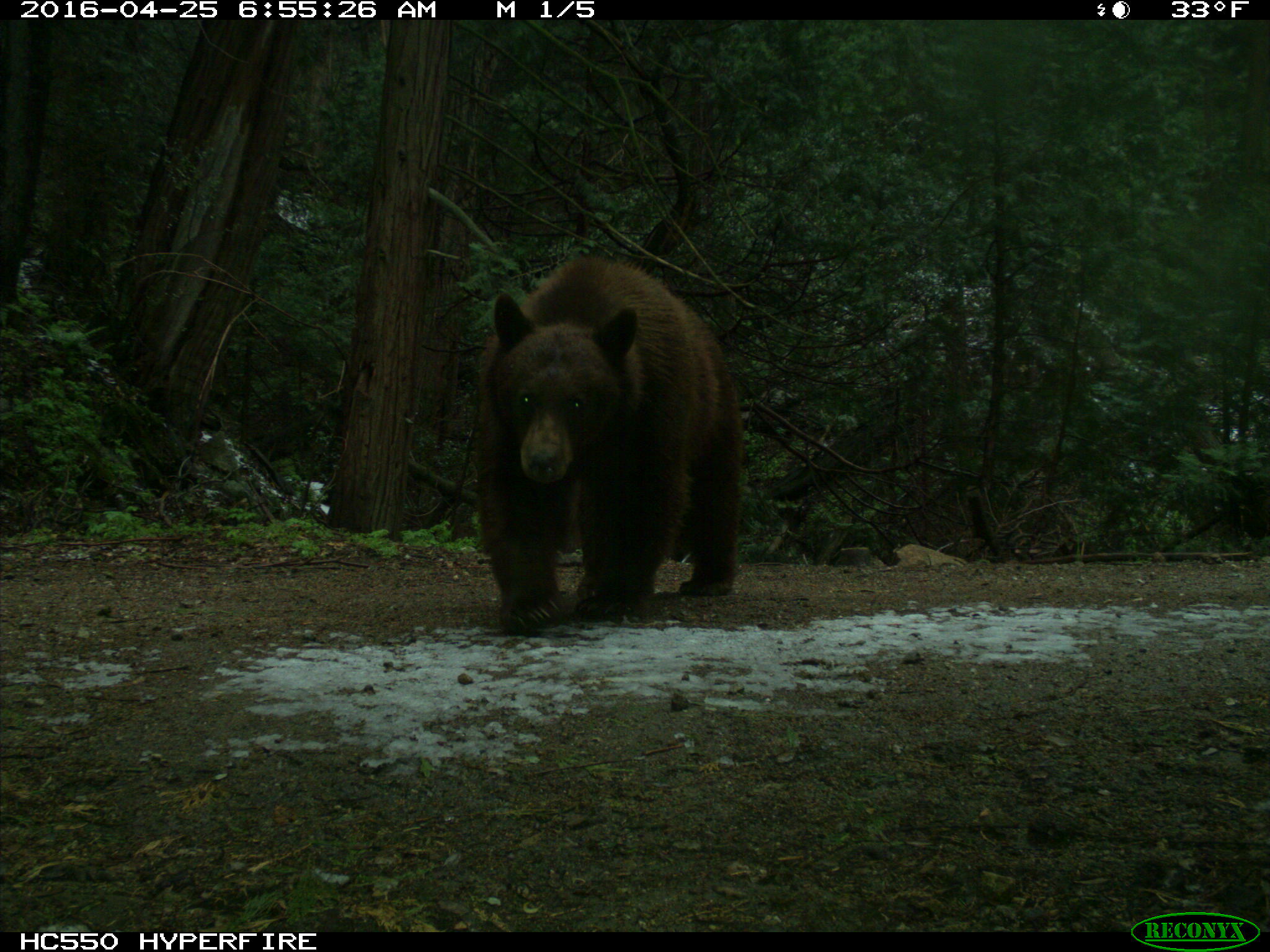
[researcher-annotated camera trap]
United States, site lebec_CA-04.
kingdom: Animalia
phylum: Chordata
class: Mammalia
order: Carnivora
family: Ursidae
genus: Ursus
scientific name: Ursus americanus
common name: american black bear